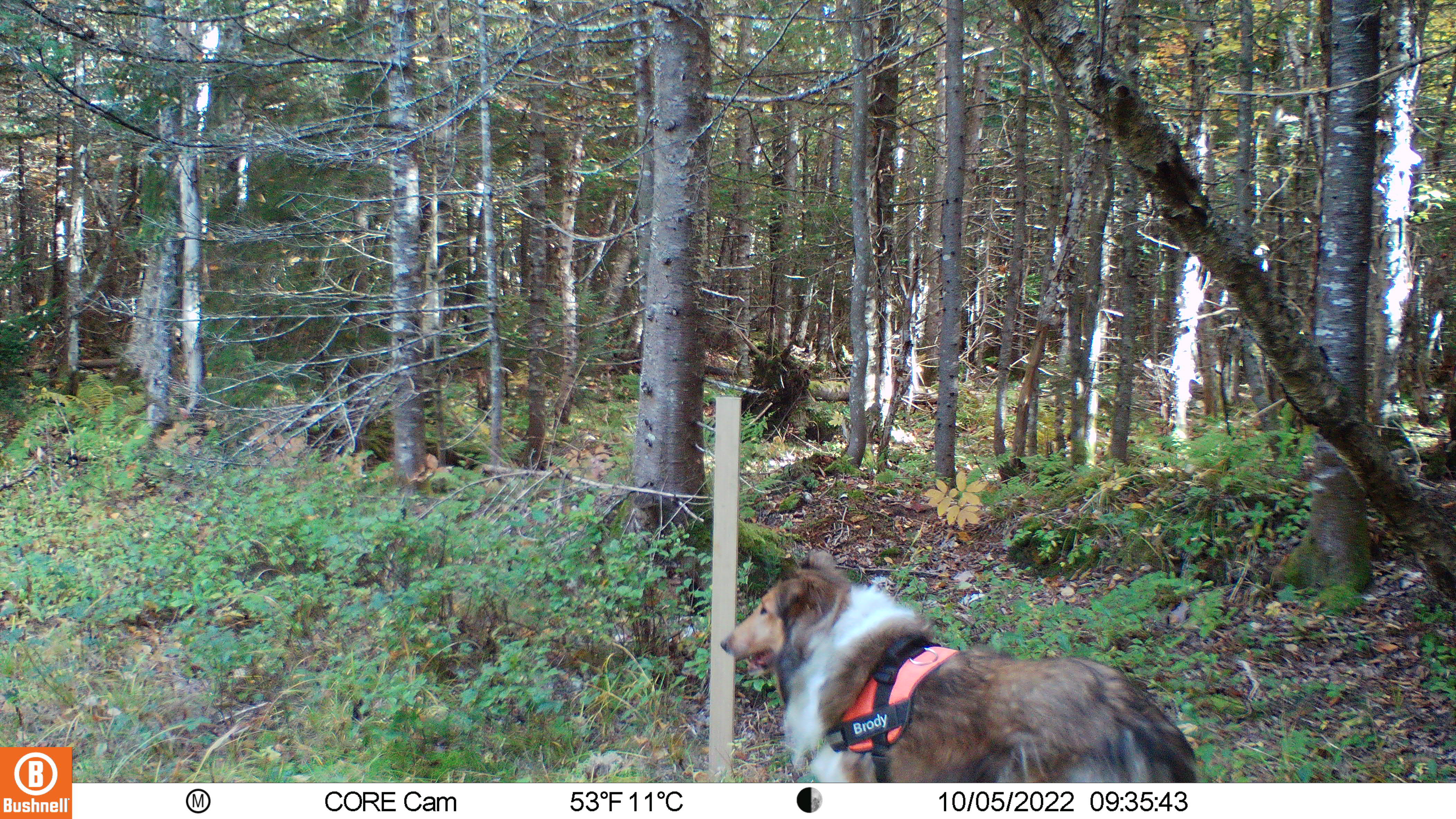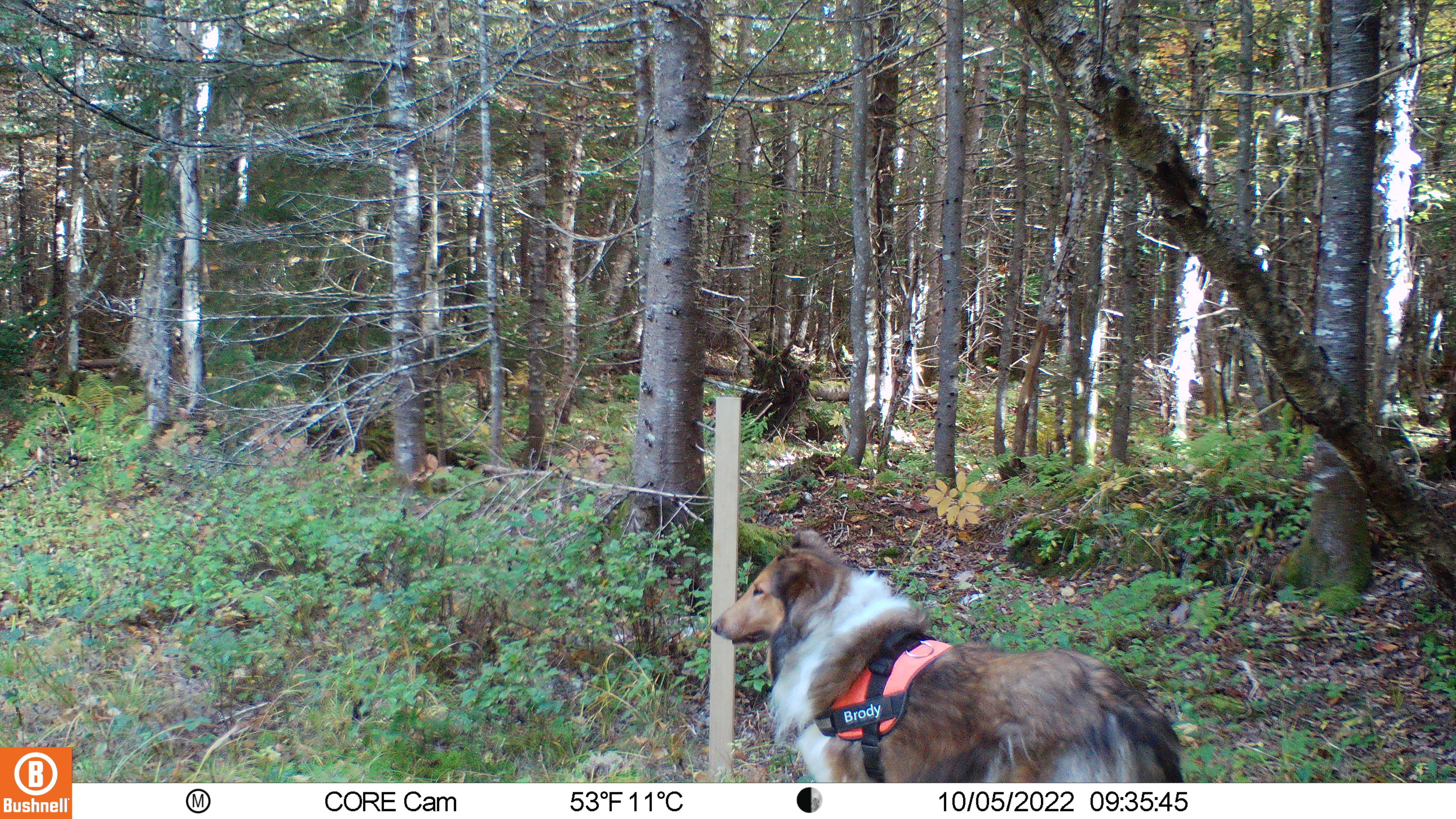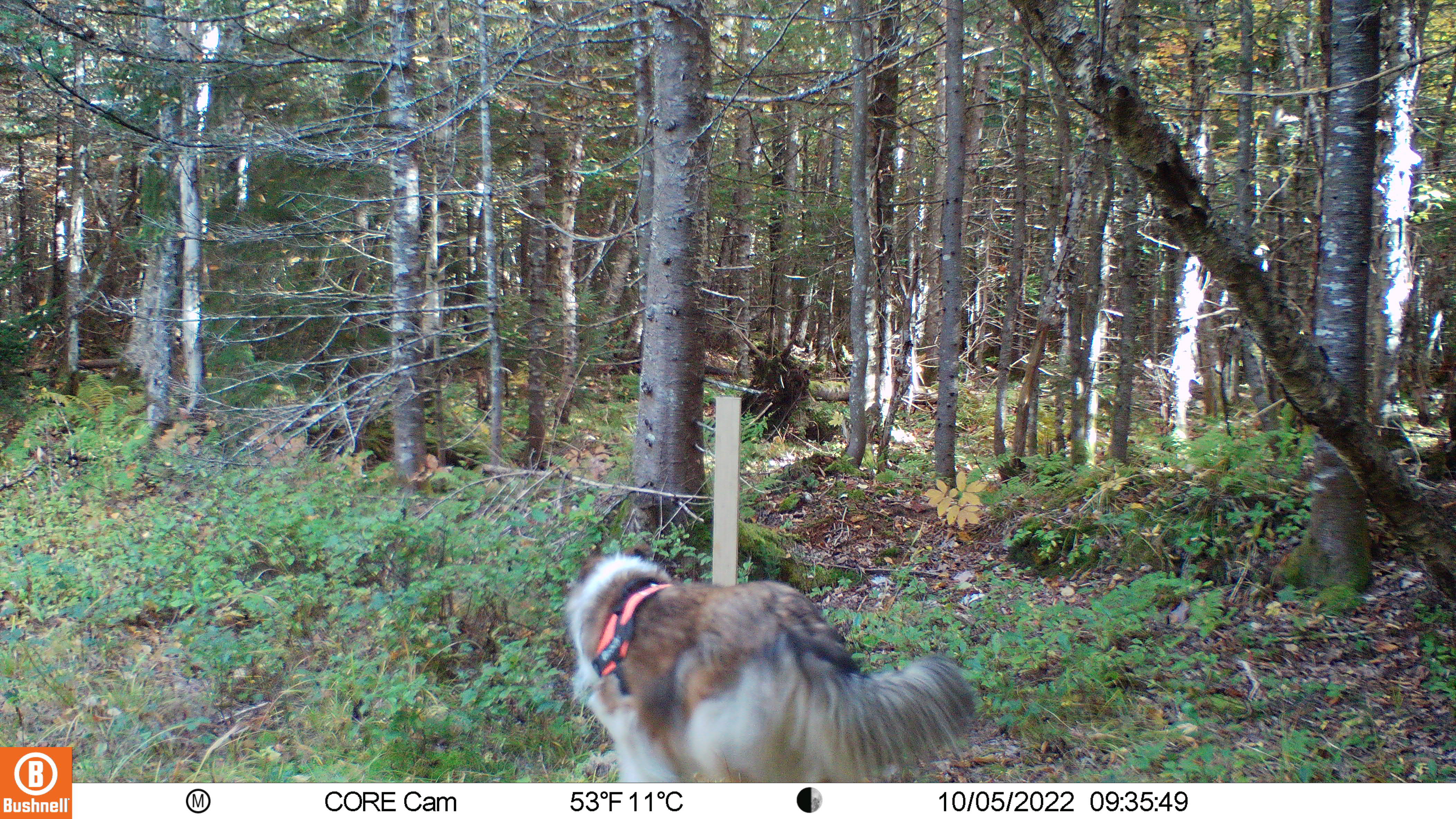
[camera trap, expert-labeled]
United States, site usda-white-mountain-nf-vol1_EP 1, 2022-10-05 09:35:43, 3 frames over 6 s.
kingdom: Animalia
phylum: Chordata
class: Mammalia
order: Carnivora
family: Canidae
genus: Canis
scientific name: Canis familiaris familiaris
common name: domestic dog